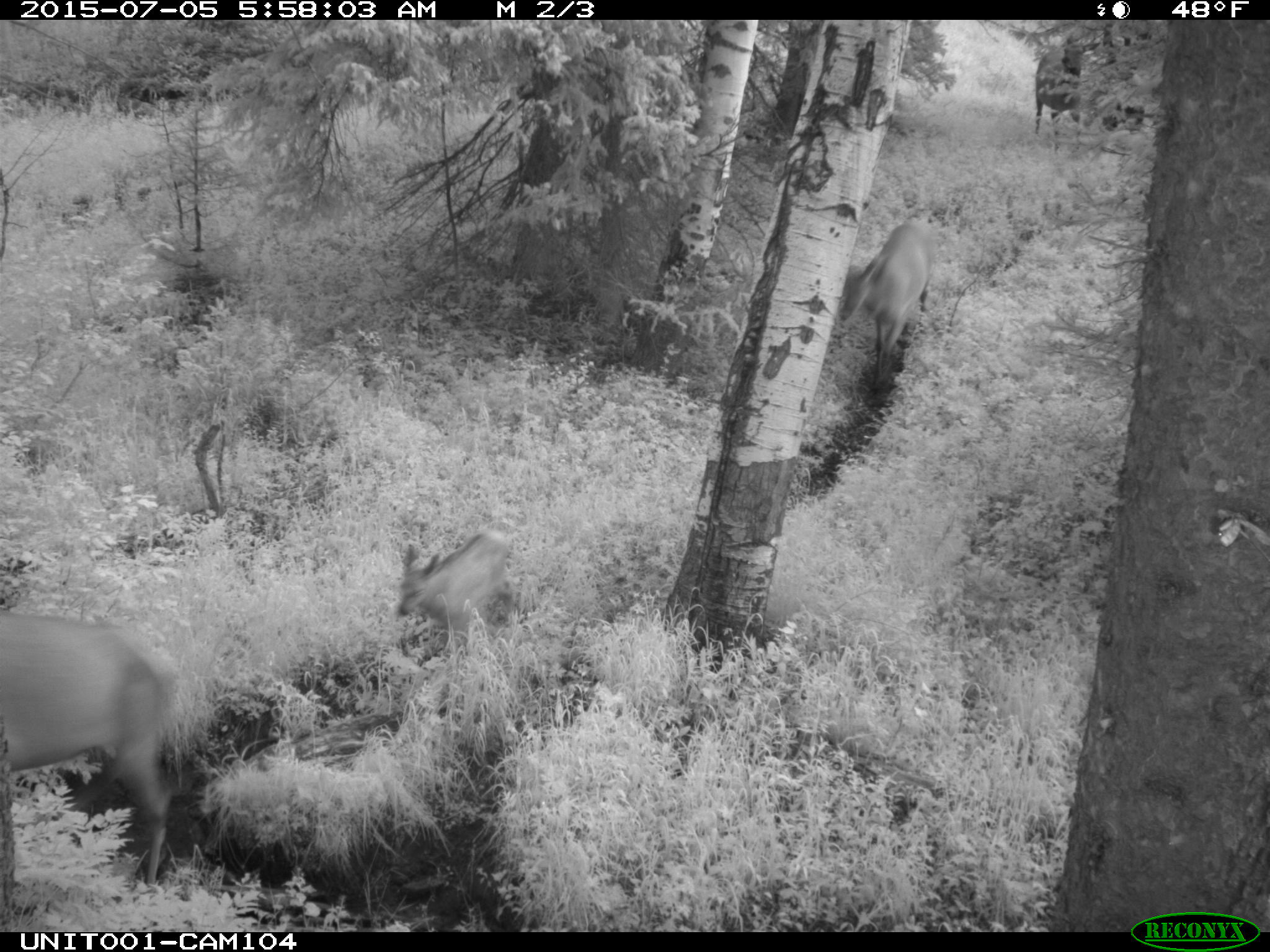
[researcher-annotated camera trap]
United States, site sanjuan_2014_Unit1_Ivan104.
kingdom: Animalia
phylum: Chordata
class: Mammalia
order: Artiodactyla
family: Cervidae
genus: Cervus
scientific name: Cervus elaphus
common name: red deer